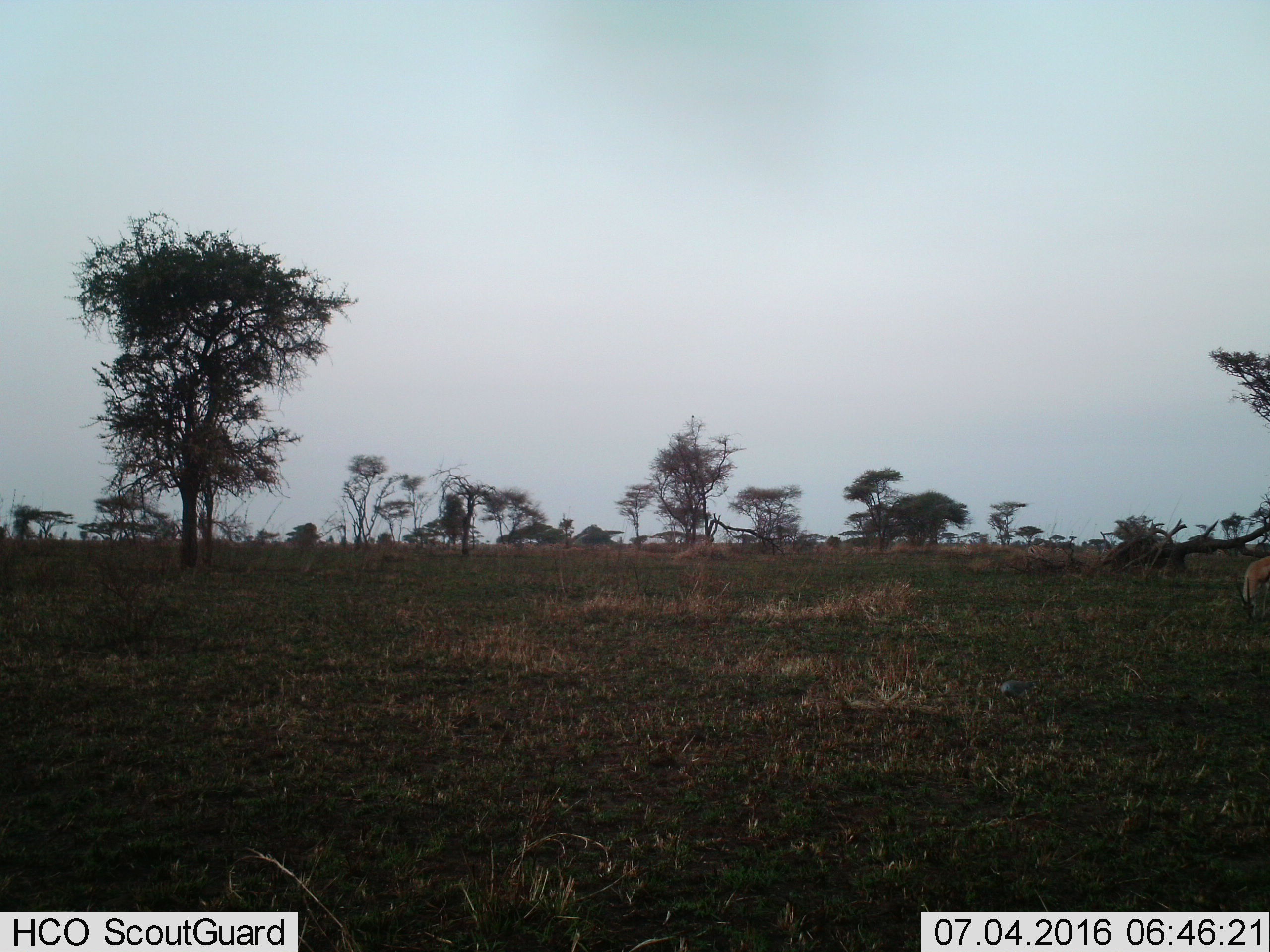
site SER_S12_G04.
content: unidentified animal